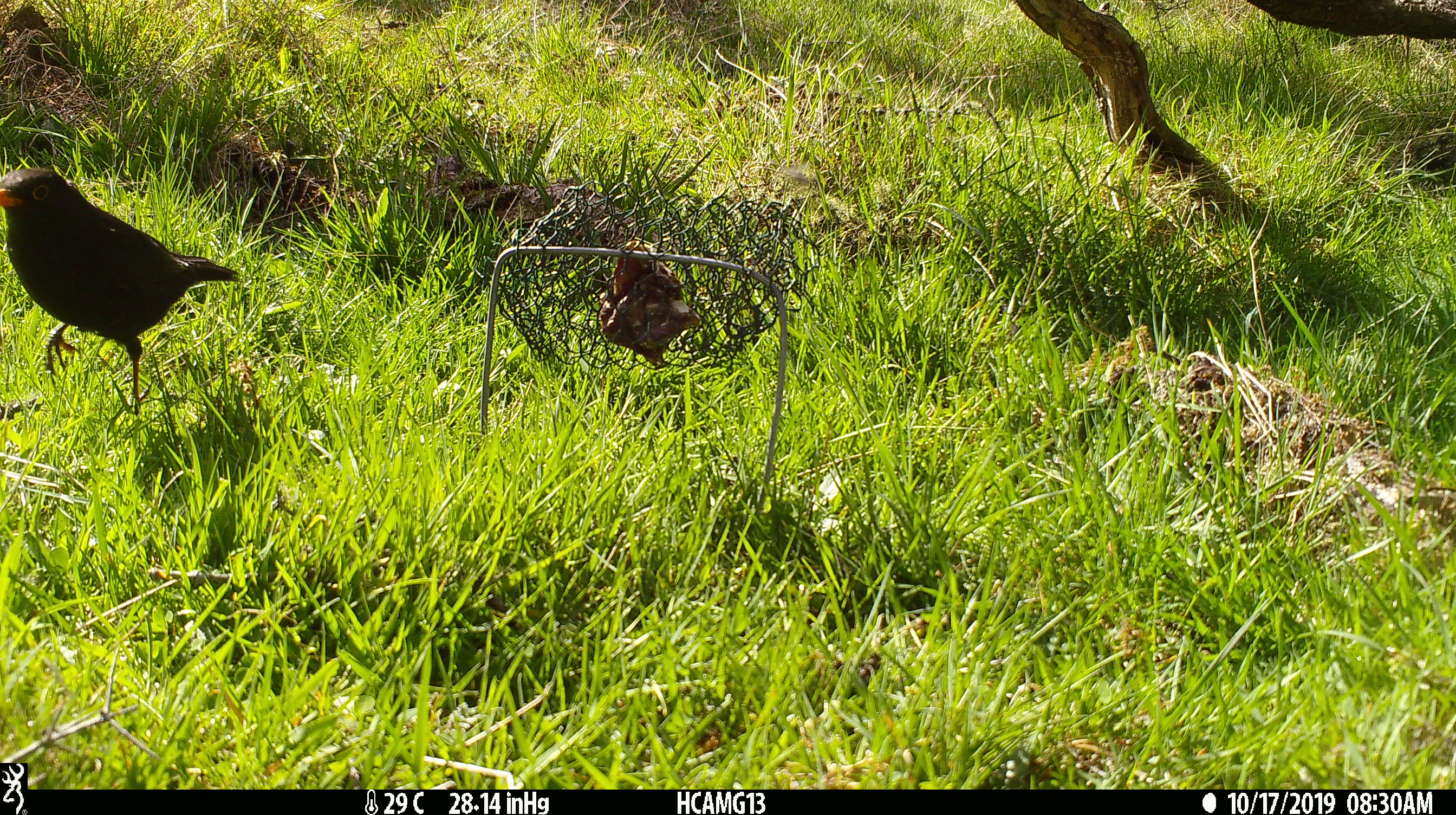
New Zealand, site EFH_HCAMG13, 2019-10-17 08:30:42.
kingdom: Animalia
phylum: Chordata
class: Aves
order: Passeriformes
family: Turdidae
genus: Turdus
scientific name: Turdus merula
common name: eurasian blackbird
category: blackbird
Blackbird (eurasian blackbird) (Turdus merula).